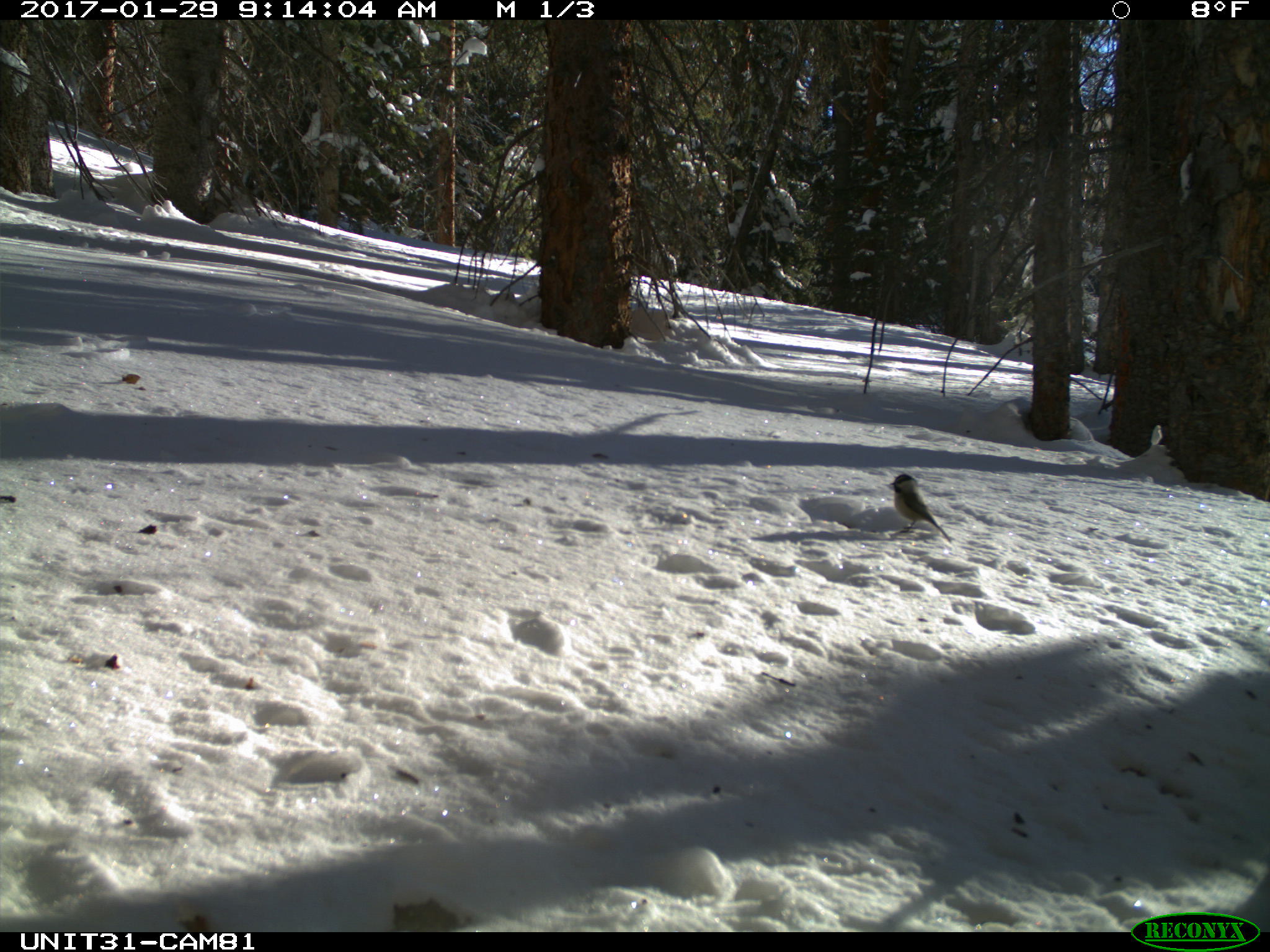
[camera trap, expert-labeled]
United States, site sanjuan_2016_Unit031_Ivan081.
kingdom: Animalia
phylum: Chordata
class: Aves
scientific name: Aves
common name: birds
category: unidentified bird